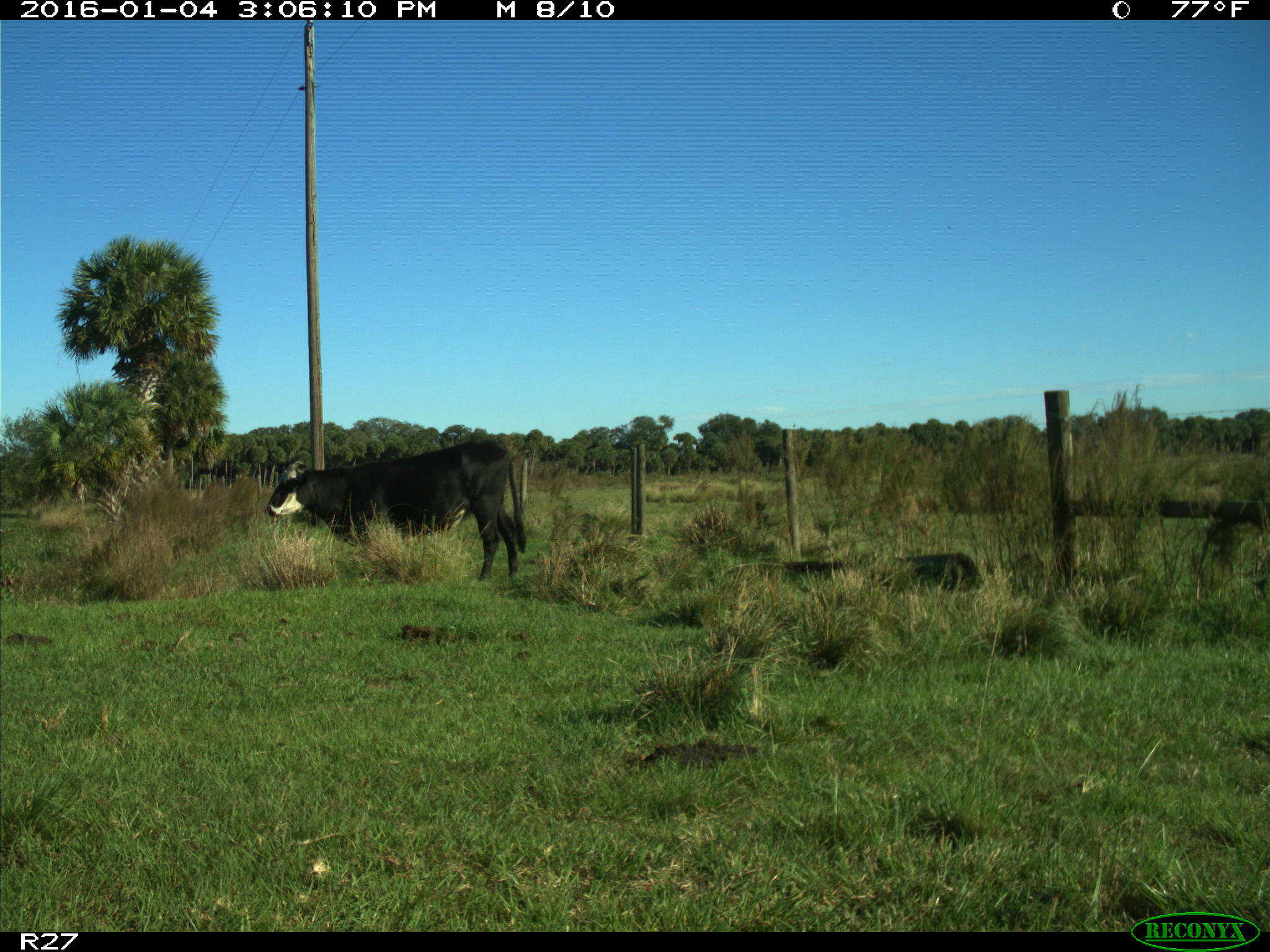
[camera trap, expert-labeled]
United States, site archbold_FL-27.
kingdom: Animalia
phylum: Chordata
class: Mammalia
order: Artiodactyla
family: Bovidae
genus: Bos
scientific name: Bos taurus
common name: domestic cow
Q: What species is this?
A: Bos taurus (domestic cow).